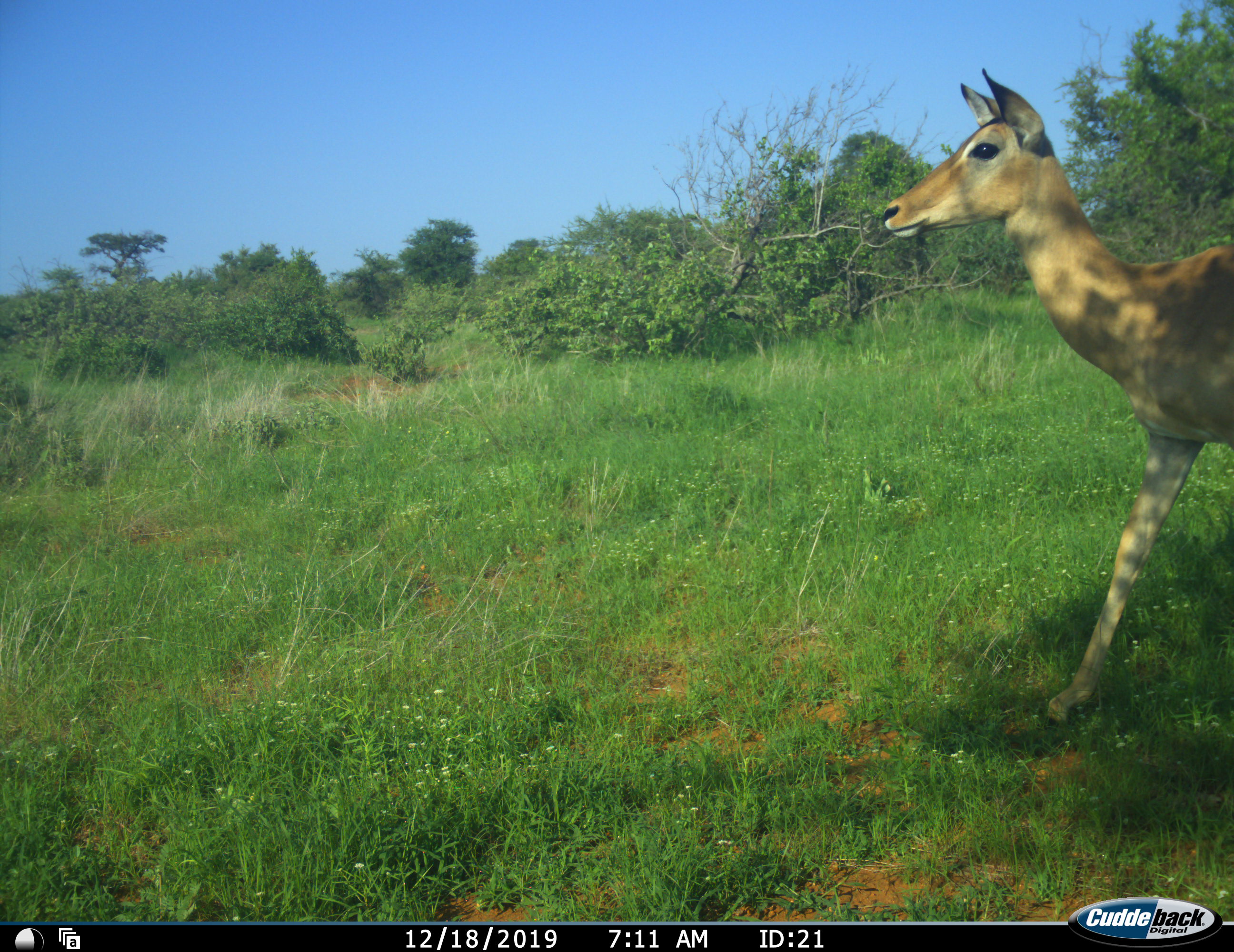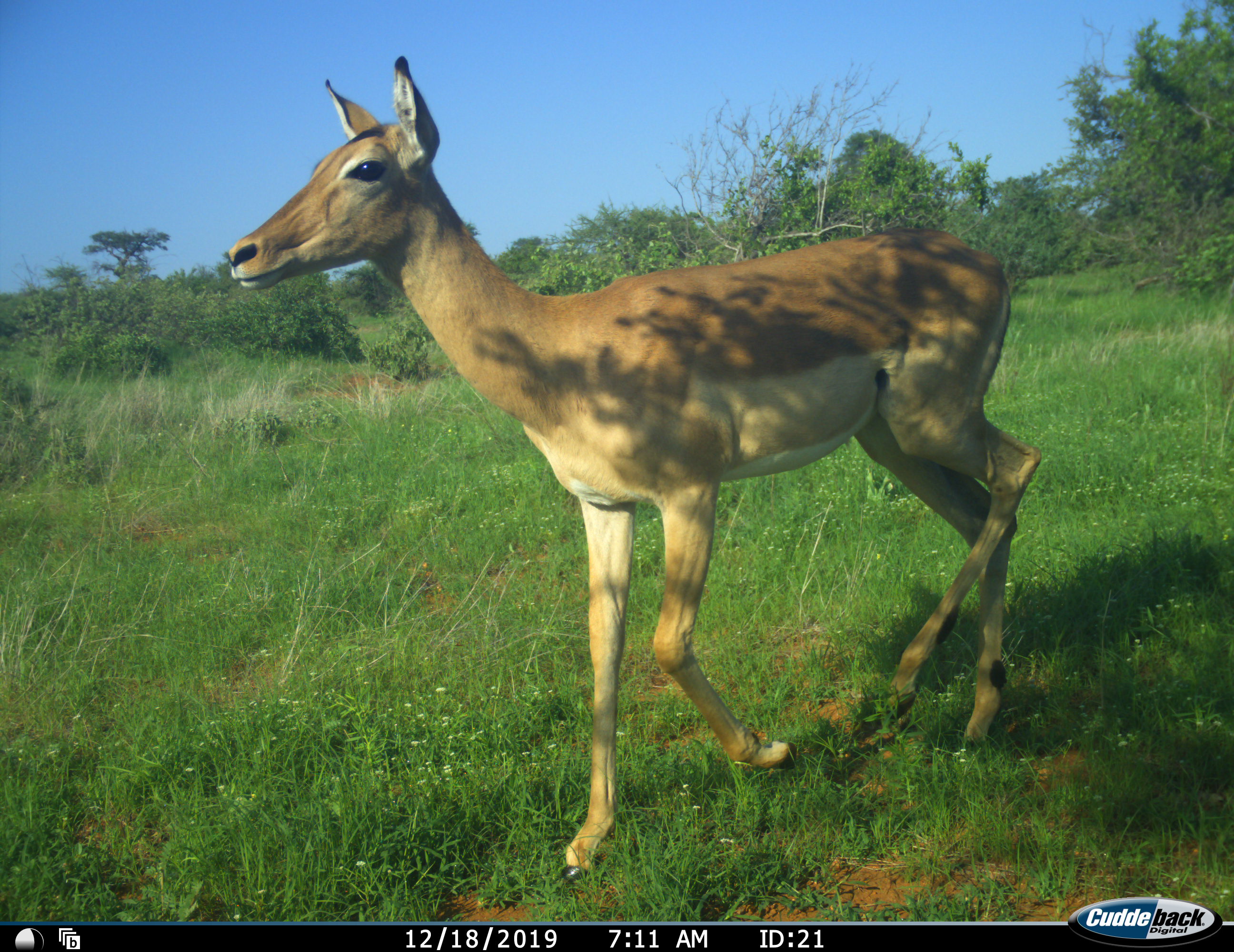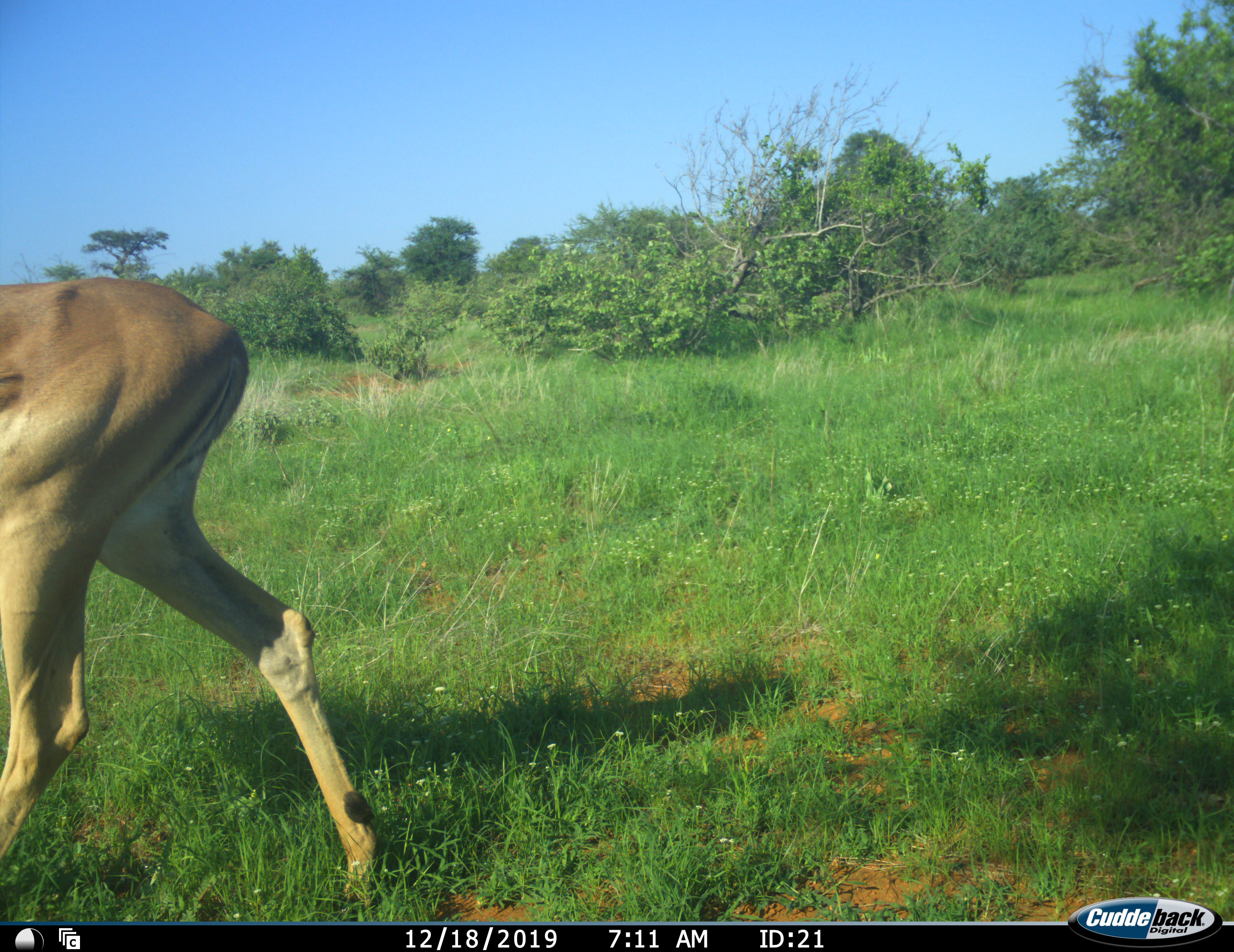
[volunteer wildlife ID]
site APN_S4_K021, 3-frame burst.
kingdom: Animalia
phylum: Chordata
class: Mammalia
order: Artiodactyla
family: Bovidae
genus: Aepyceros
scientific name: Aepyceros melampus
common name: impala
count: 1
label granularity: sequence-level